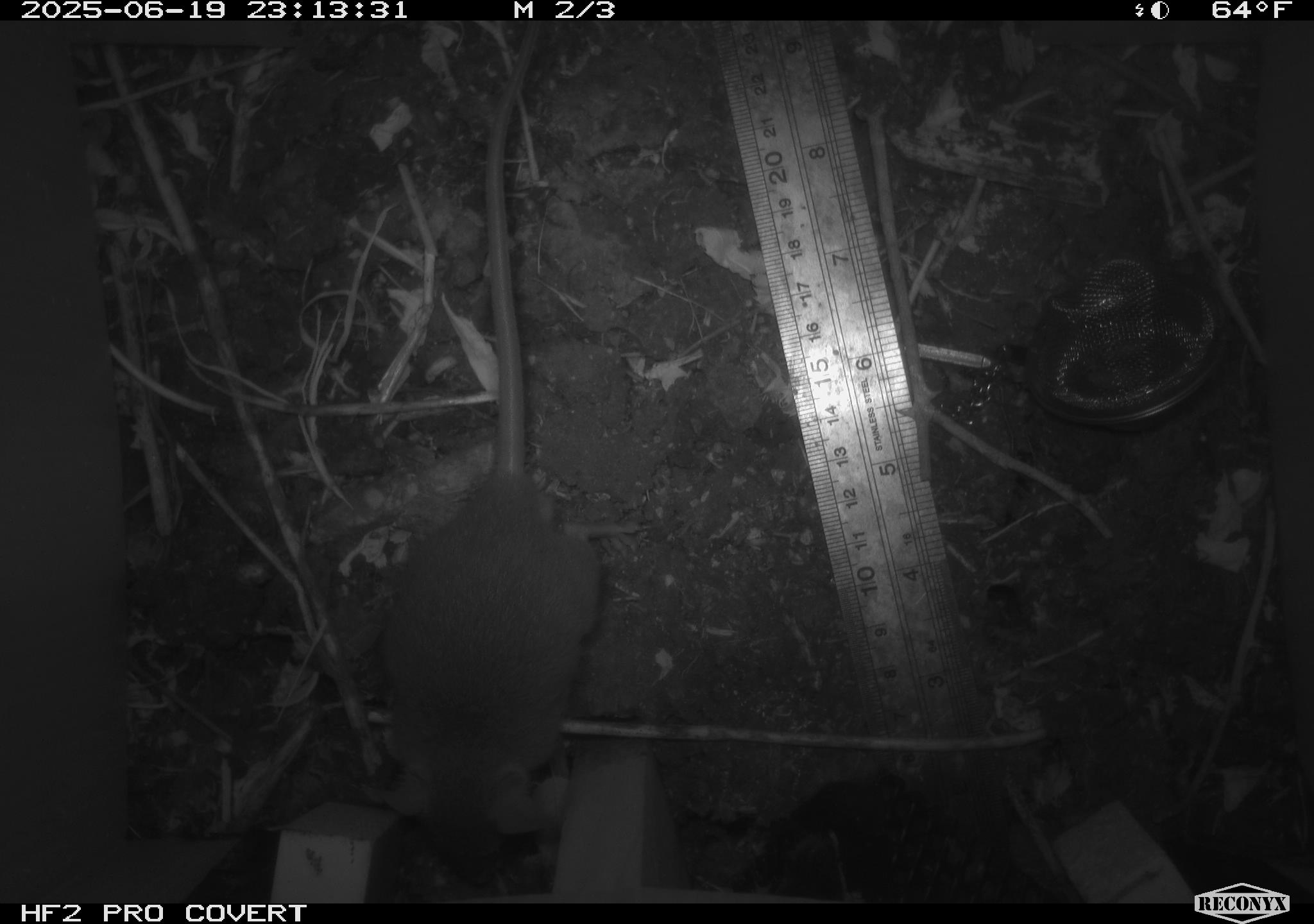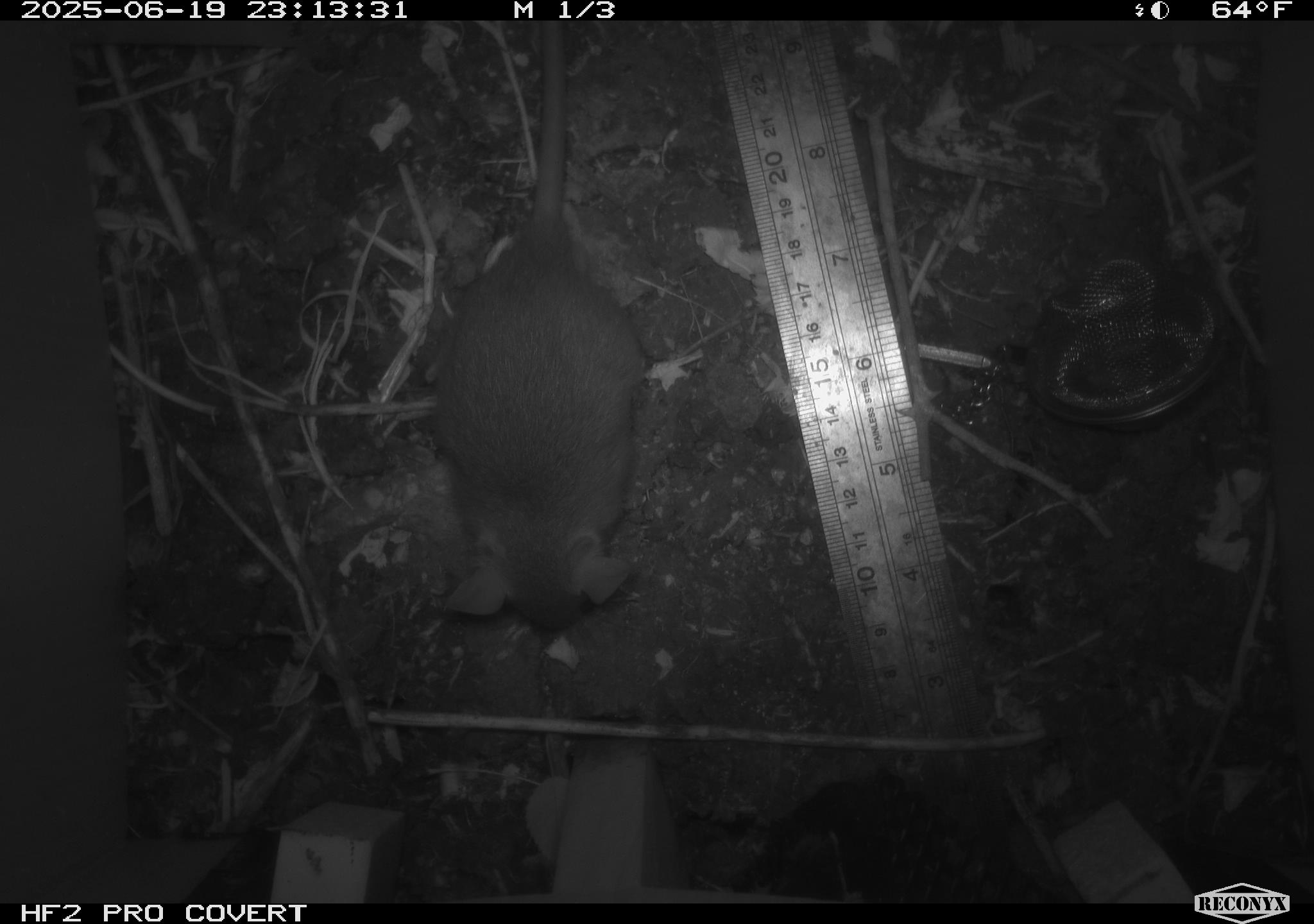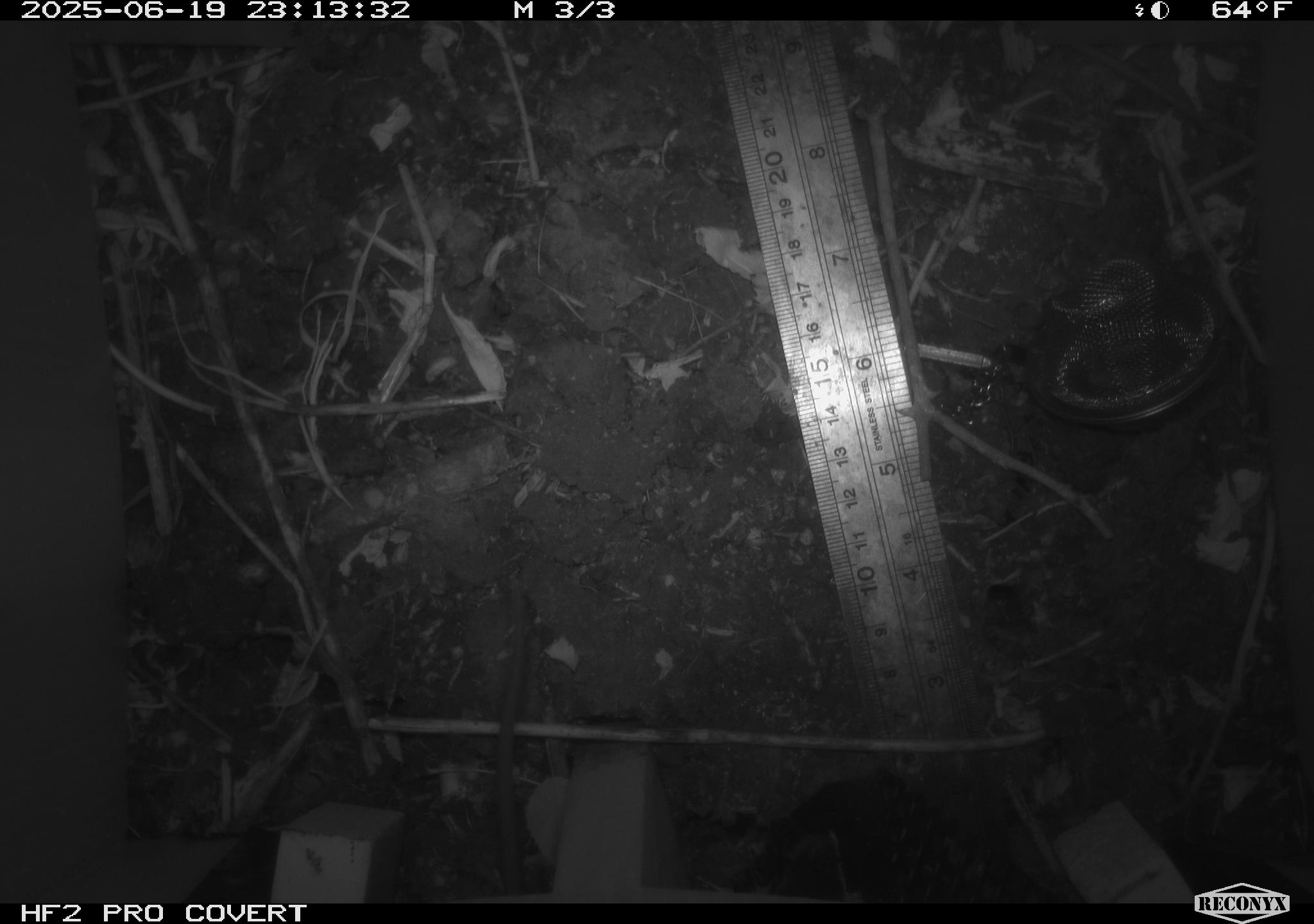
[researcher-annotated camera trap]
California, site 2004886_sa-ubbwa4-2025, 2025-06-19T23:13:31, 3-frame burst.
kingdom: Animalia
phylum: Chordata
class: Mammalia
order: Rodentia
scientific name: Rodentia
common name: rodent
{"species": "rodent (Rodentia)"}